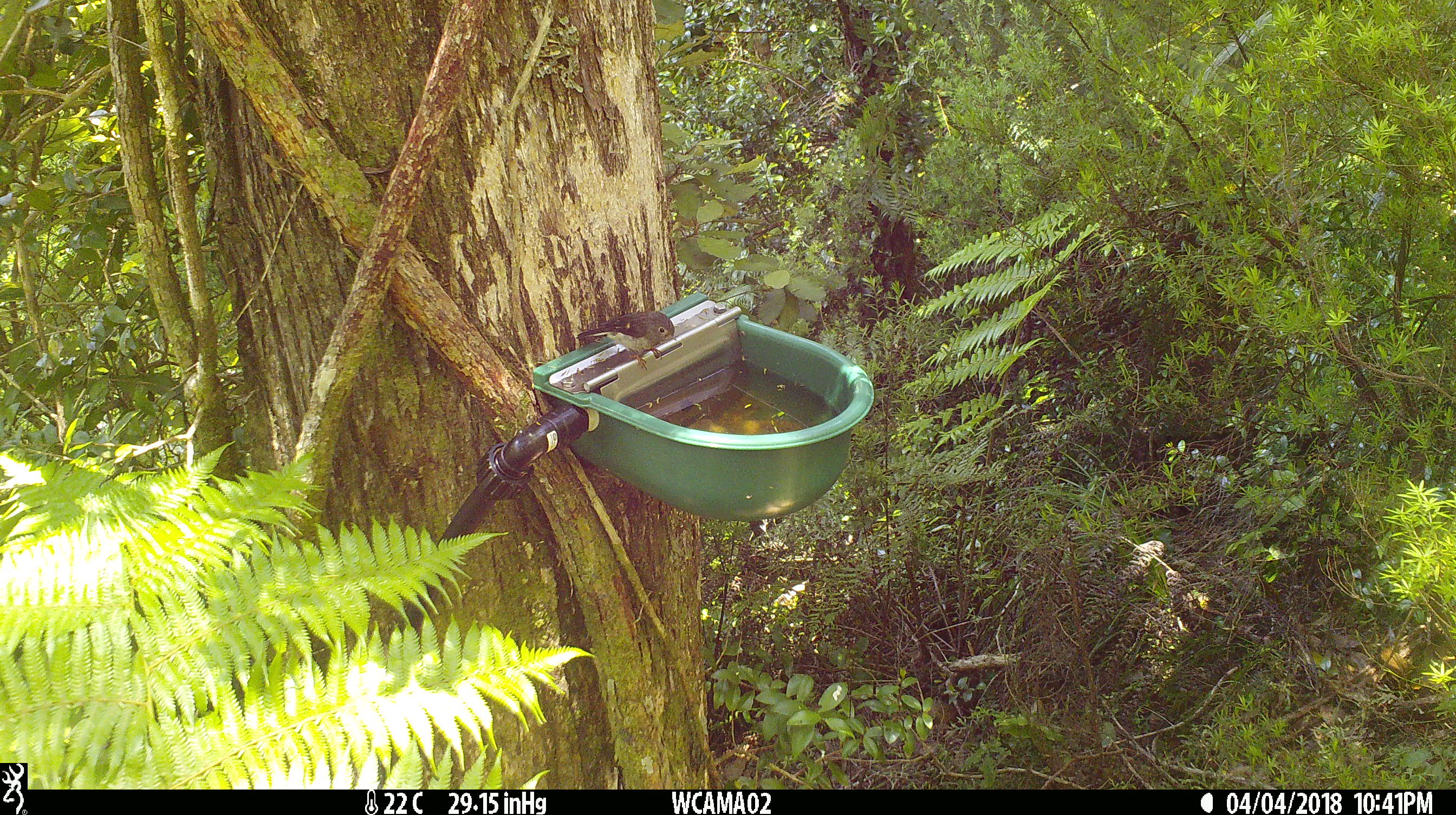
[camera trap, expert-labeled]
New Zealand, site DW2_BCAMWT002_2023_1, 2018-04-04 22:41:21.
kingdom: Animalia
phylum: Chordata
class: Aves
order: Passeriformes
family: Petroicidae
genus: Petroica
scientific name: Petroica macrocephala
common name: tomtit